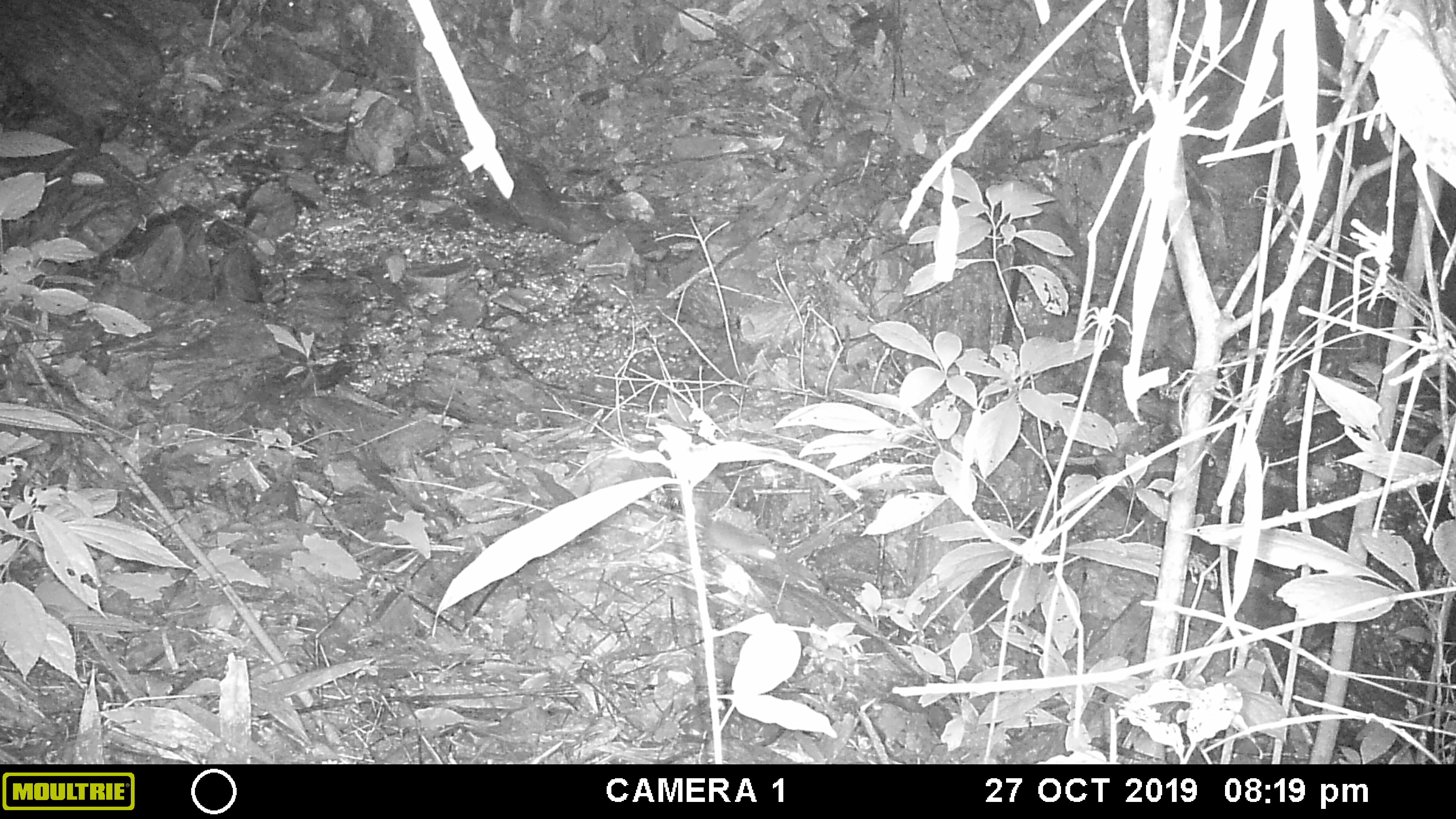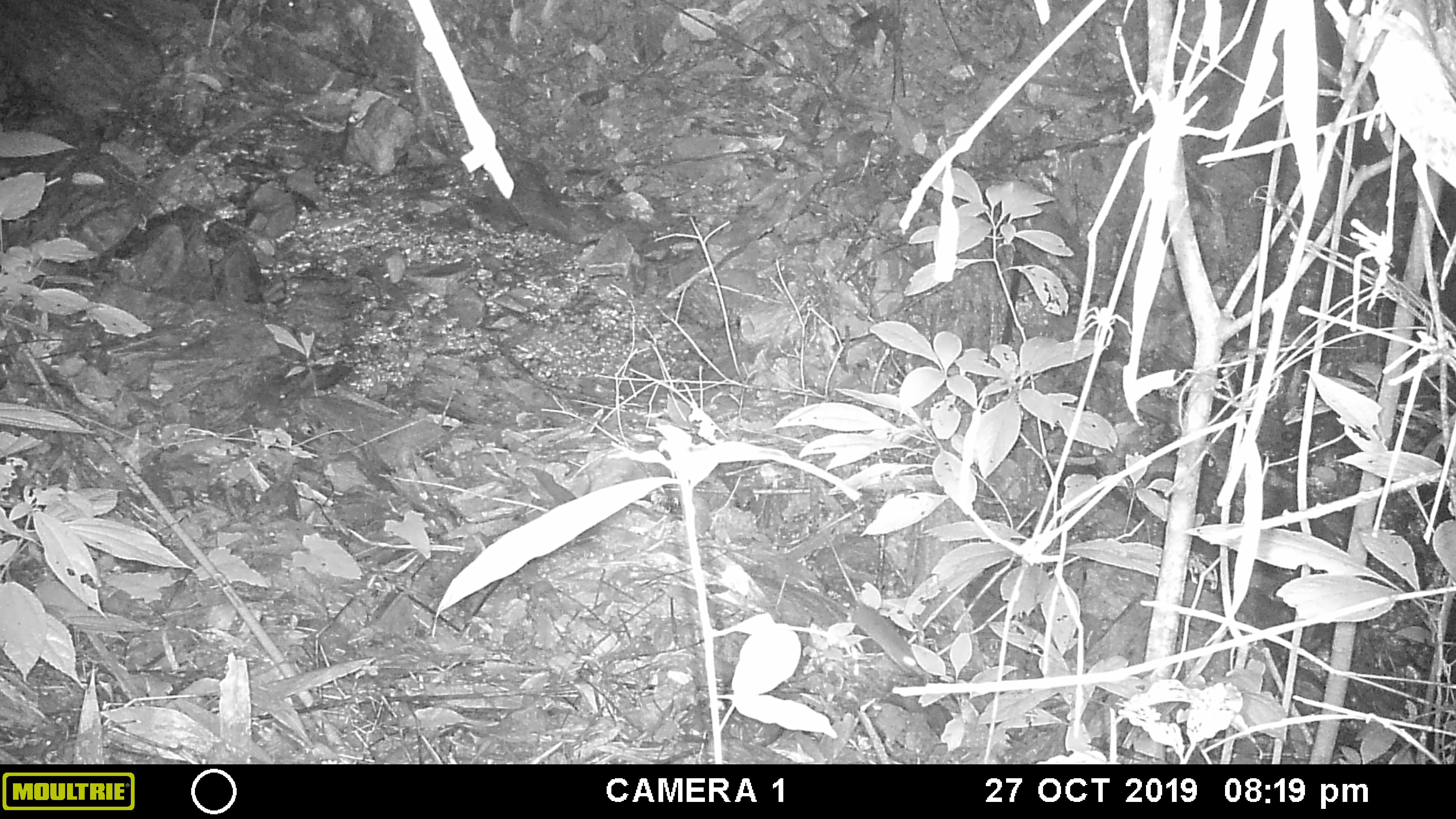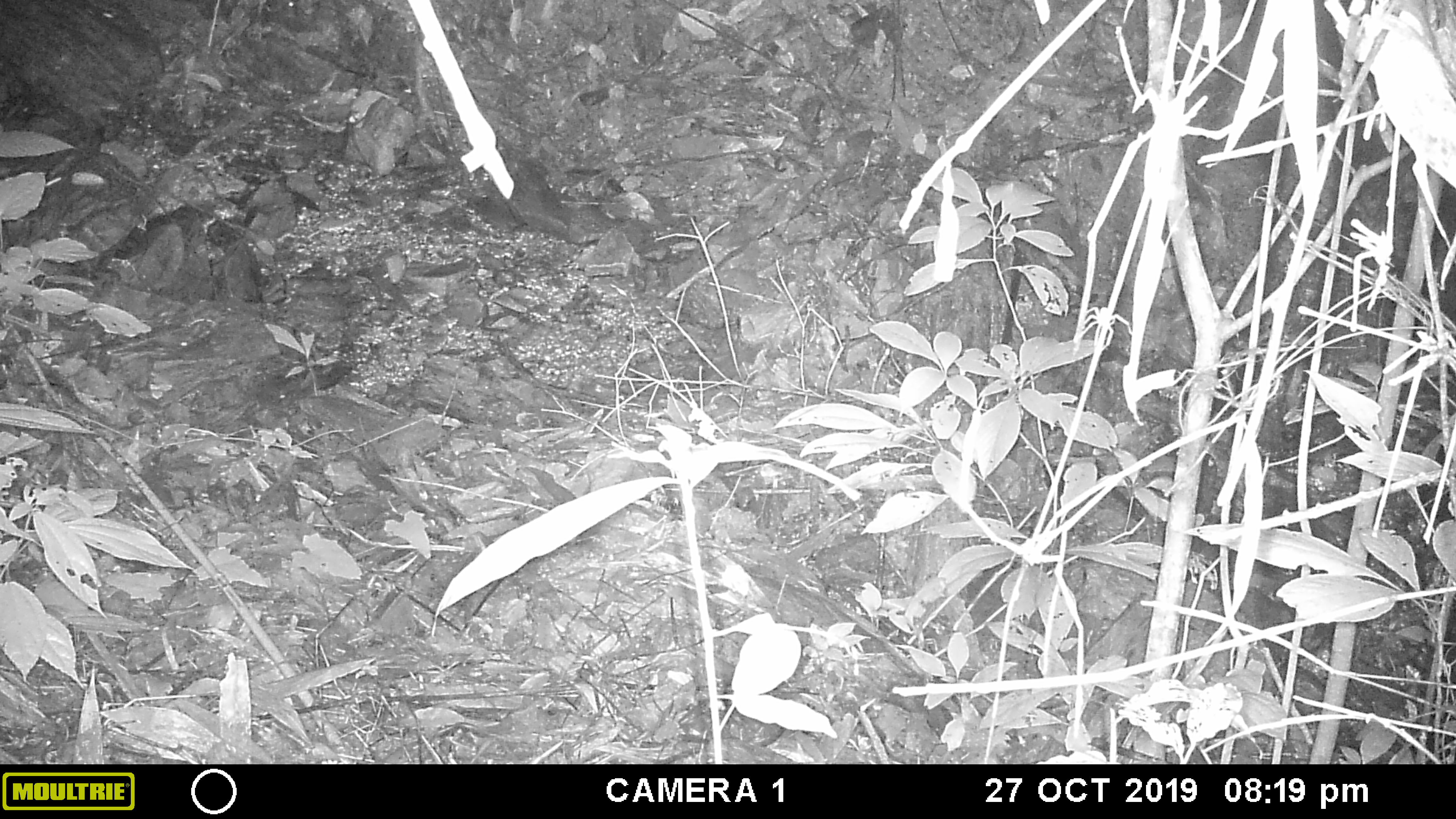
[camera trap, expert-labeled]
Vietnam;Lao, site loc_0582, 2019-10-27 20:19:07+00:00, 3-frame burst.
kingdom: Animalia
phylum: Chordata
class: Mammalia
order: Rodentia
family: Muridae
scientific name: Muridae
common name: old-world mice and rats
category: unidentified murid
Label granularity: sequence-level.